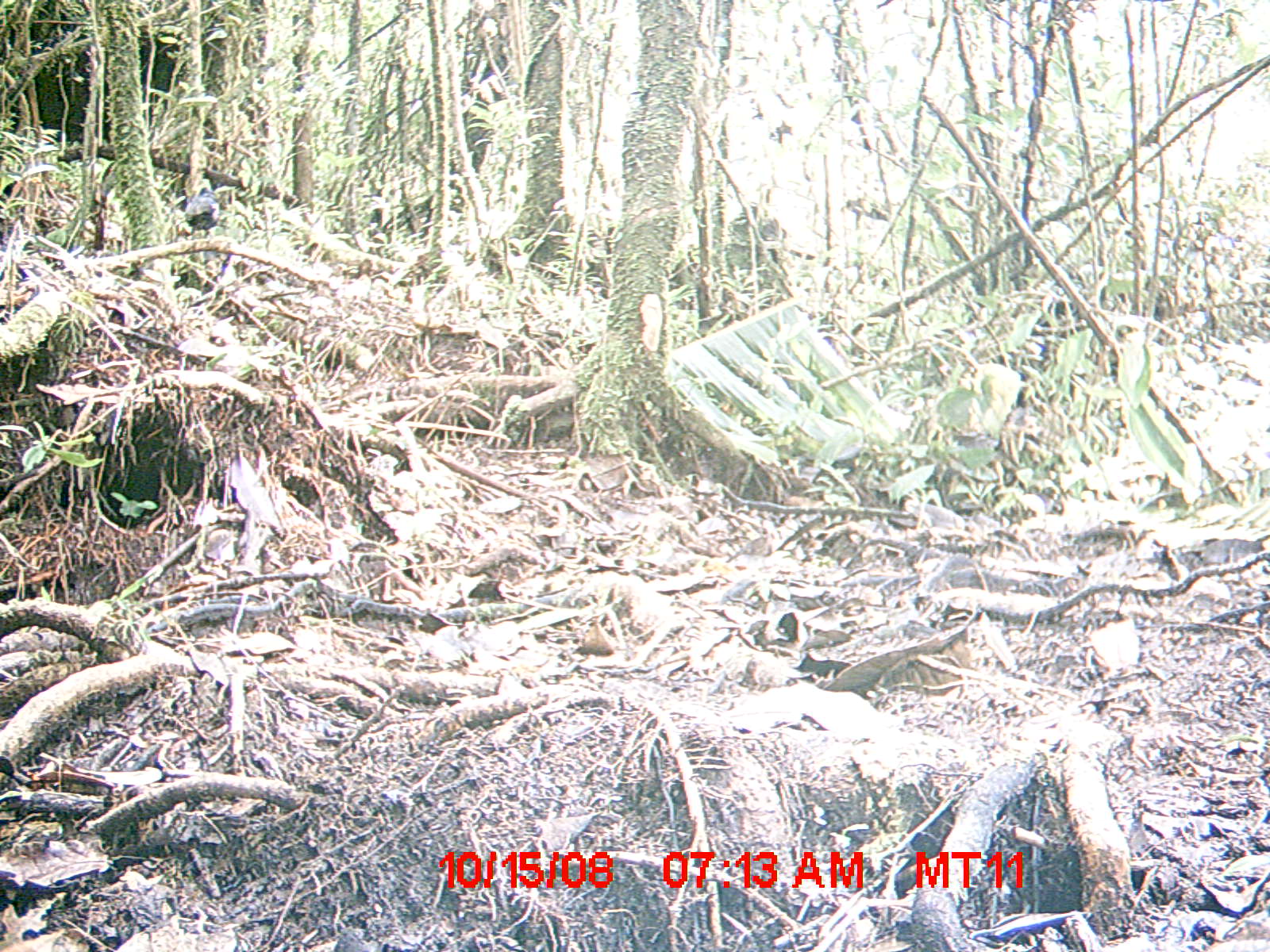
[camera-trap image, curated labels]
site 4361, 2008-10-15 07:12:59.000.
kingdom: Animalia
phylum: Chordata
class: Aves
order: Passeriformes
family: Muscicapidae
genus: Copsychus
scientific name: Copsychus albospecularis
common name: madagascar magpie-robin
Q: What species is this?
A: Copsychus albospecularis (madagascar magpie-robin).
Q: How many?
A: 1.